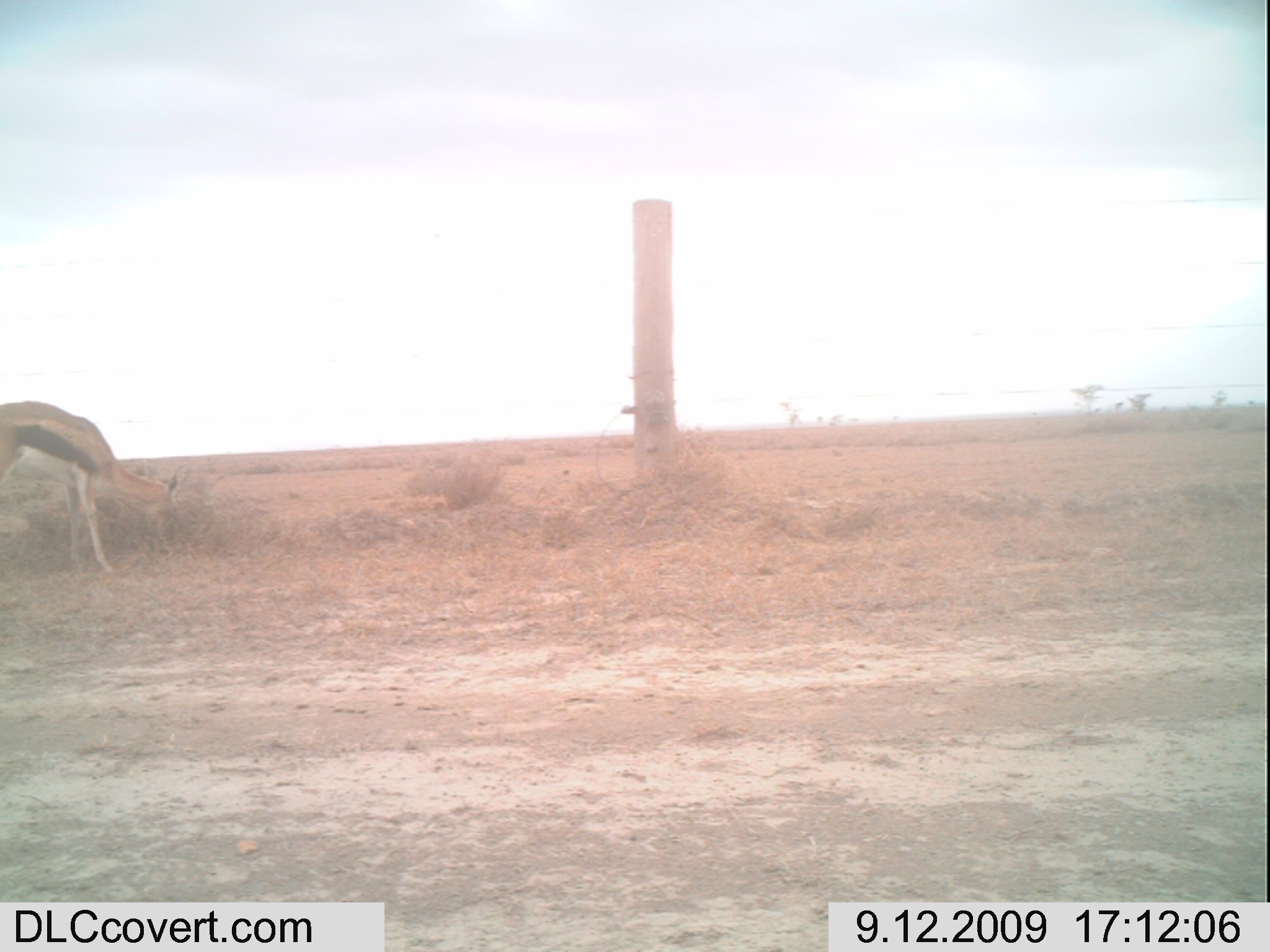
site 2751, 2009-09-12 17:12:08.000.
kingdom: Animalia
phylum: Chordata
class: Mammalia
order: Artiodactyla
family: Bovidae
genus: Eudorcas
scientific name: Eudorcas thomsonii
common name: thomson's gazelle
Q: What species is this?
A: Eudorcas thomsonii (thomson's gazelle).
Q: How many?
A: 1.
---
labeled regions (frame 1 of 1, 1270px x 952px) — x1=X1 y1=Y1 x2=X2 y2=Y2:
eudorcas thomsonii: x1=0 y1=398 x2=179 y2=577